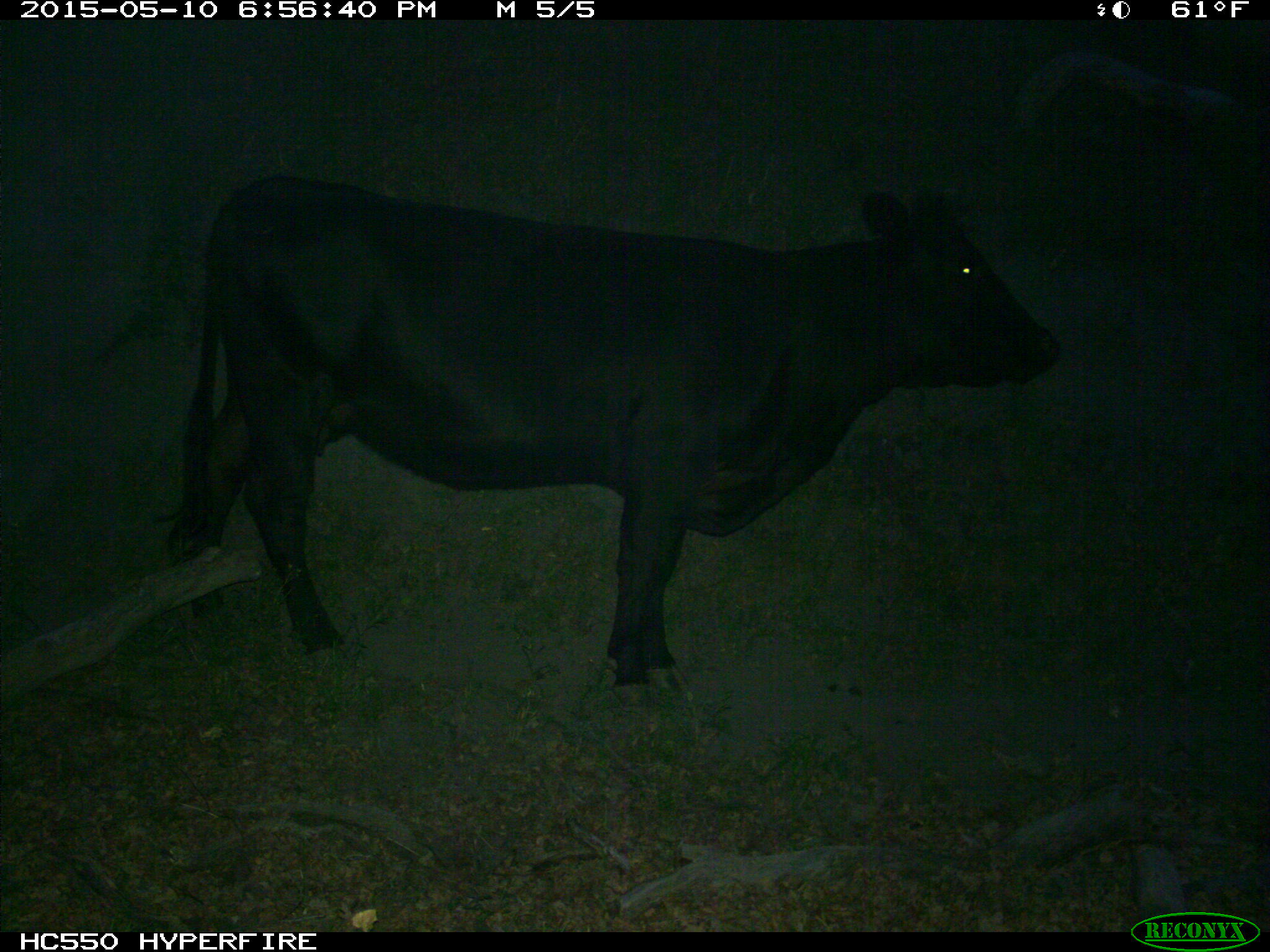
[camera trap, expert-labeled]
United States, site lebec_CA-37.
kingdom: Animalia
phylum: Chordata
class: Mammalia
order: Artiodactyla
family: Bovidae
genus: Bos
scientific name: Bos taurus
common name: domestic cow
Bos taurus (domestic cow).